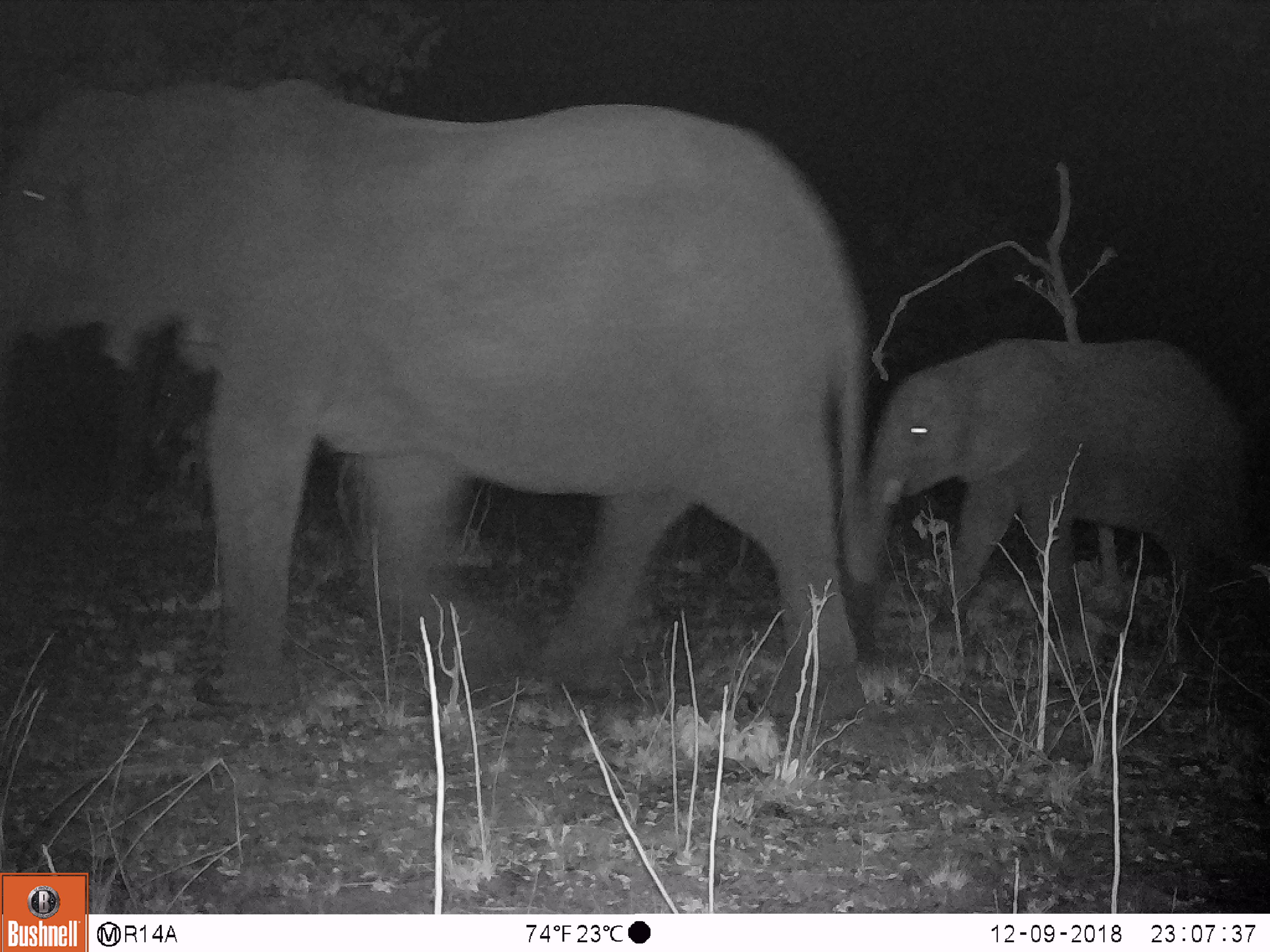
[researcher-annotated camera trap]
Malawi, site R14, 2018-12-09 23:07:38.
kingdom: Animalia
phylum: Chordata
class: Mammalia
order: Proboscidea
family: Elephantidae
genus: Loxodonta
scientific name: Loxodonta africana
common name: african savanna elephant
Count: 2.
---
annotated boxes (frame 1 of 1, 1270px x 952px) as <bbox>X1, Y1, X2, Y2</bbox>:
african savanna elephant: <bbox>5, 68, 872, 740</bbox>; <bbox>857, 320, 1251, 659</bbox>